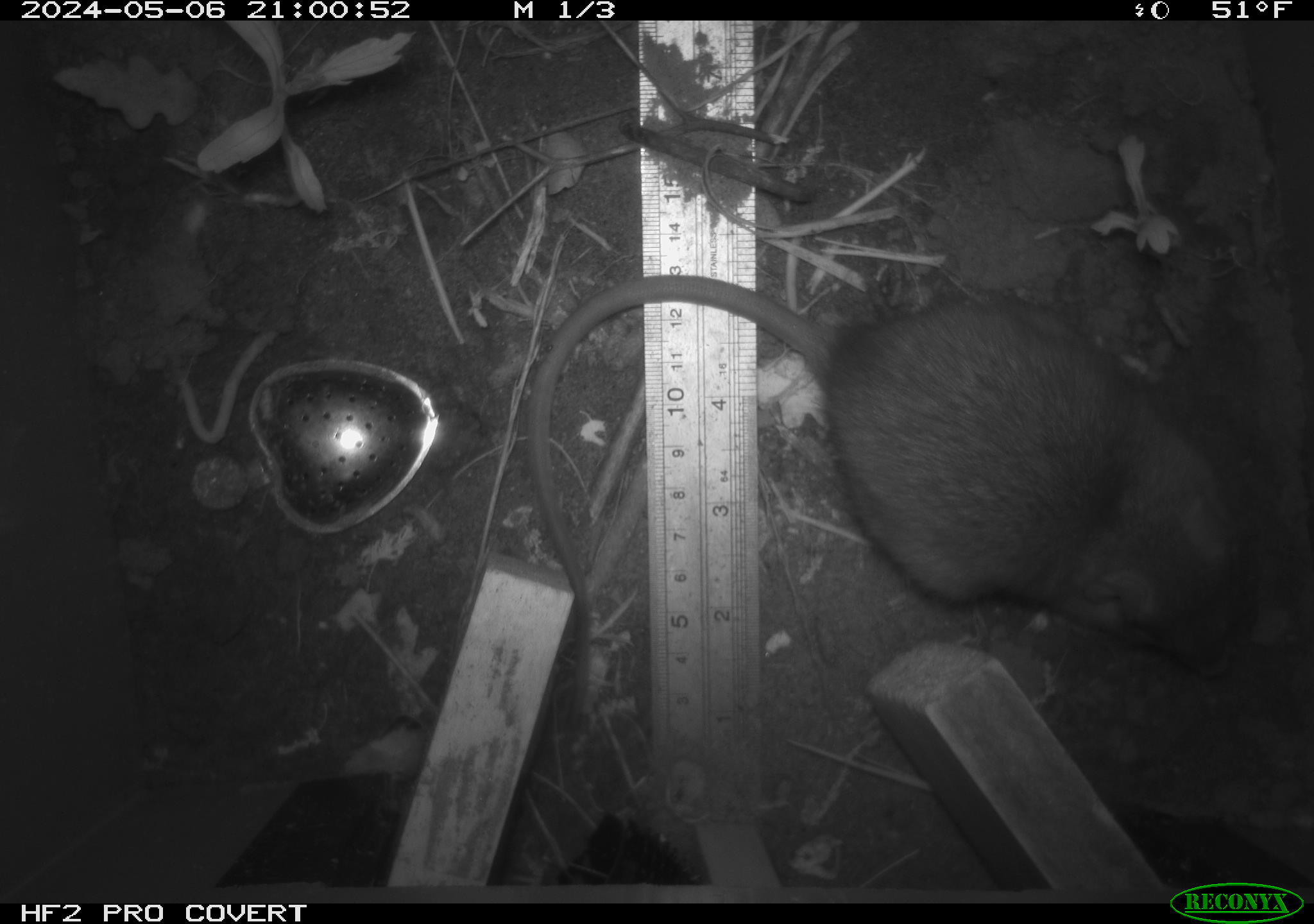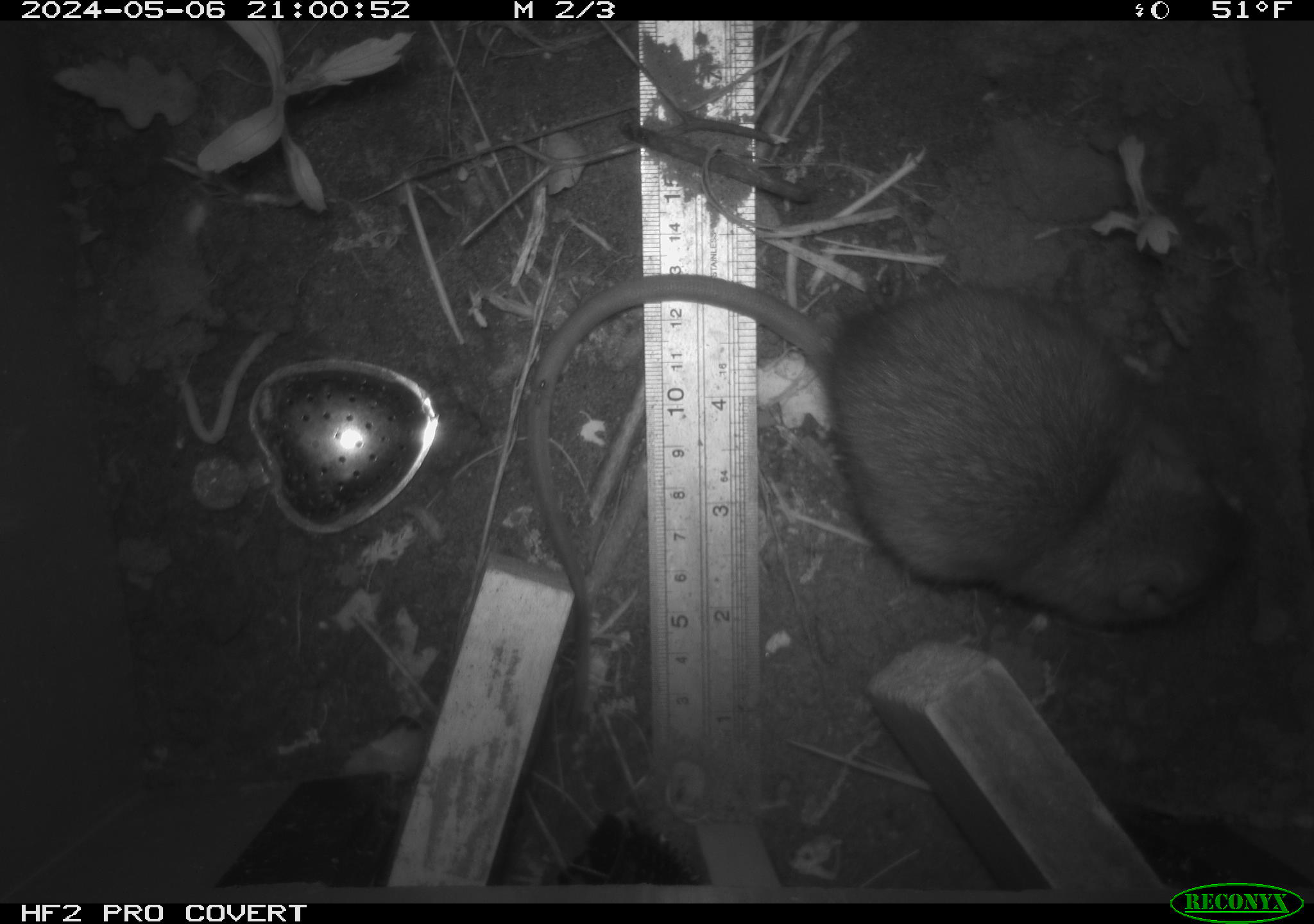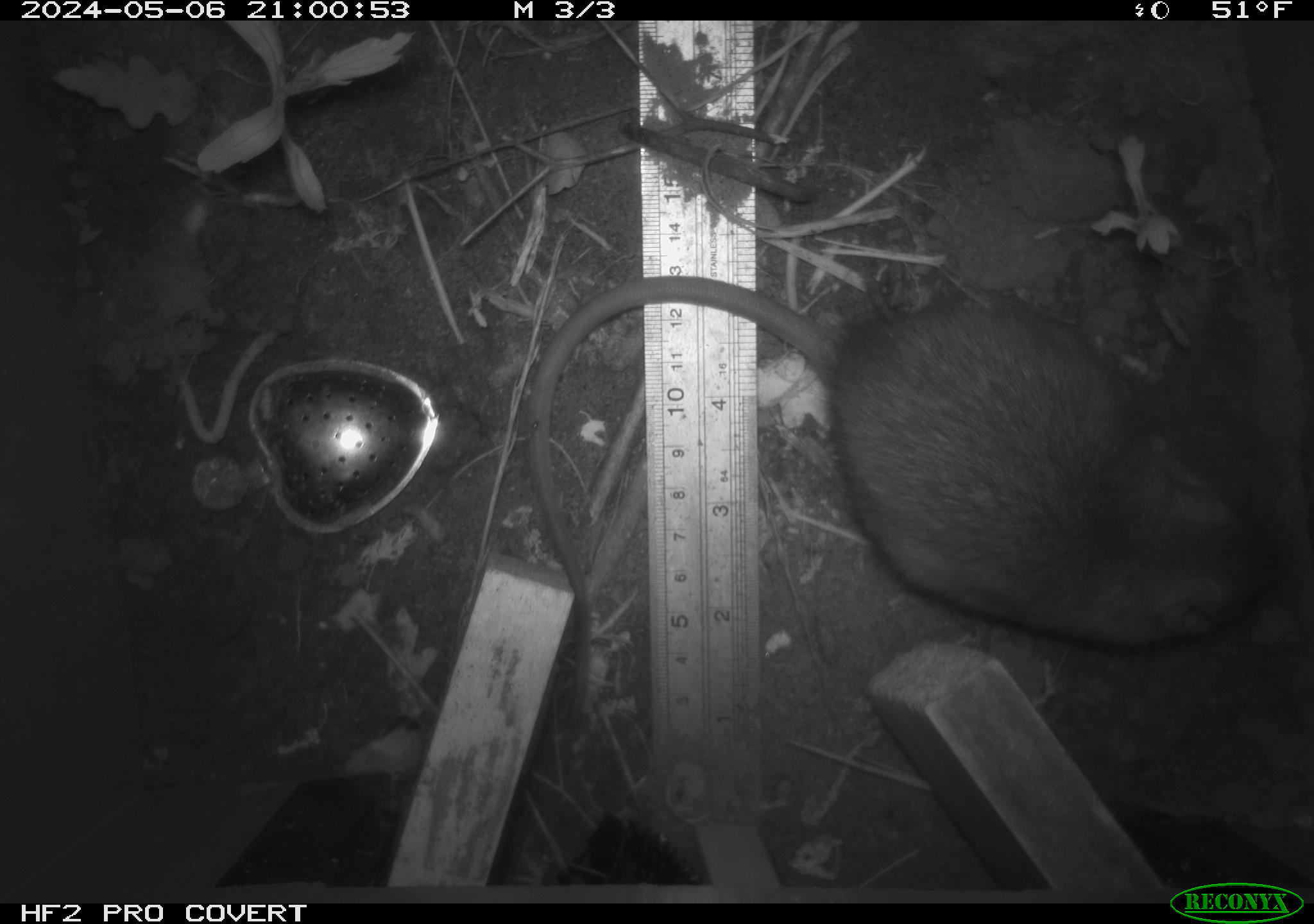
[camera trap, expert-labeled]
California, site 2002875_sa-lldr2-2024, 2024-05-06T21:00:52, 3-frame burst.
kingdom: Animalia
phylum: Chordata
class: Mammalia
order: Rodentia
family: Muridae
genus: Rattus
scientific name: Rattus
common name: rat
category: rattus species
Rattus species (rat) (Rattus).